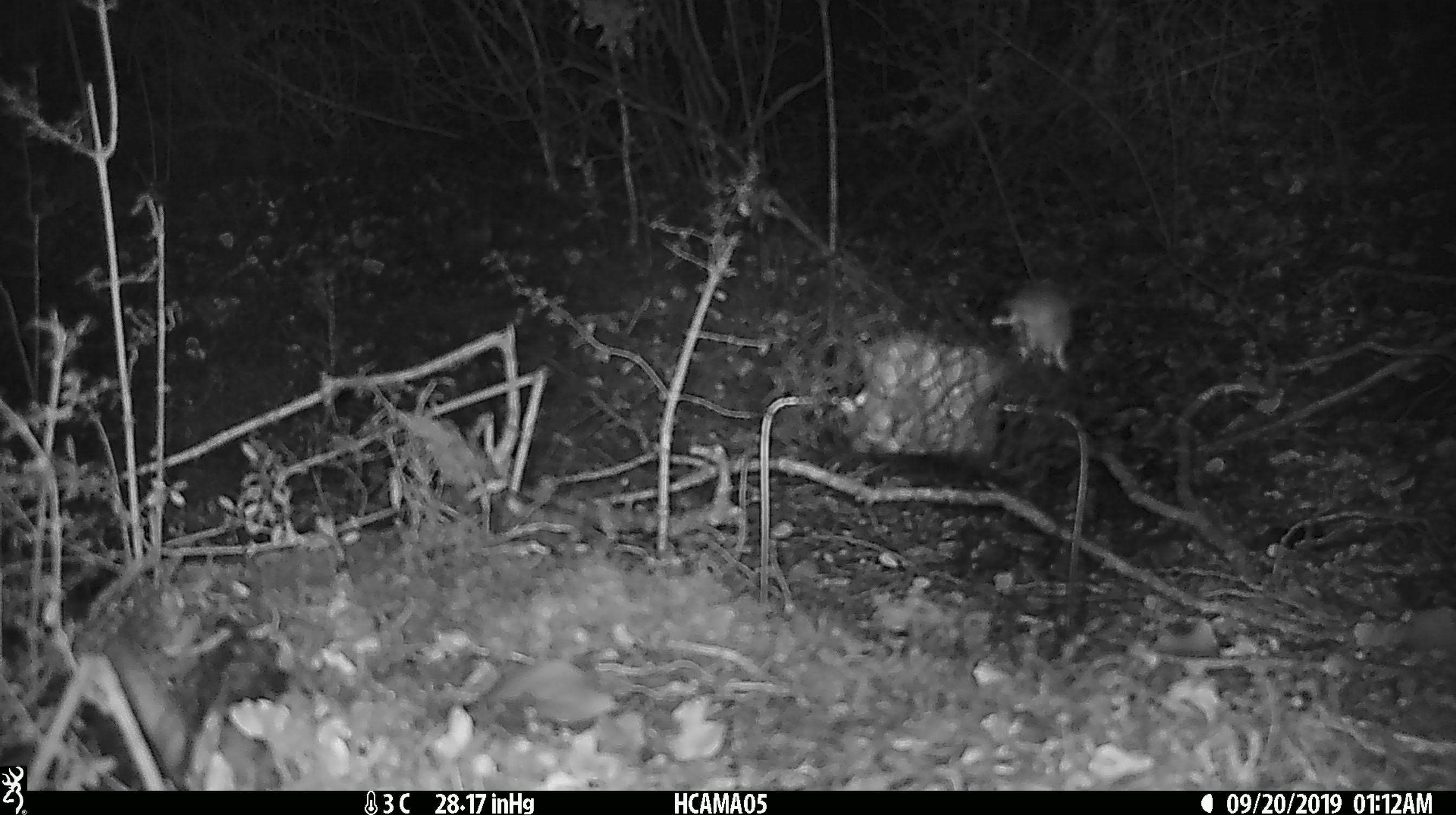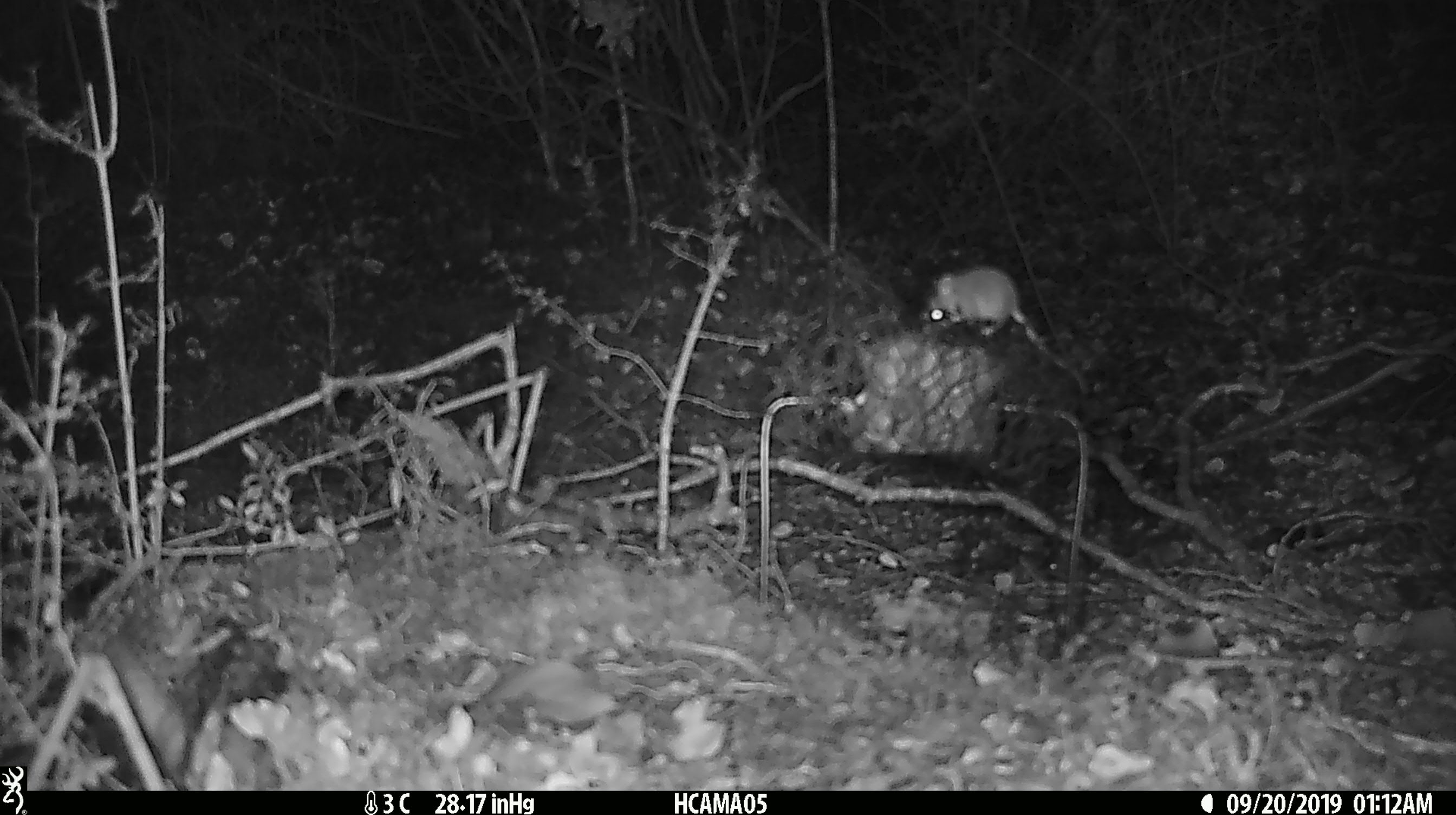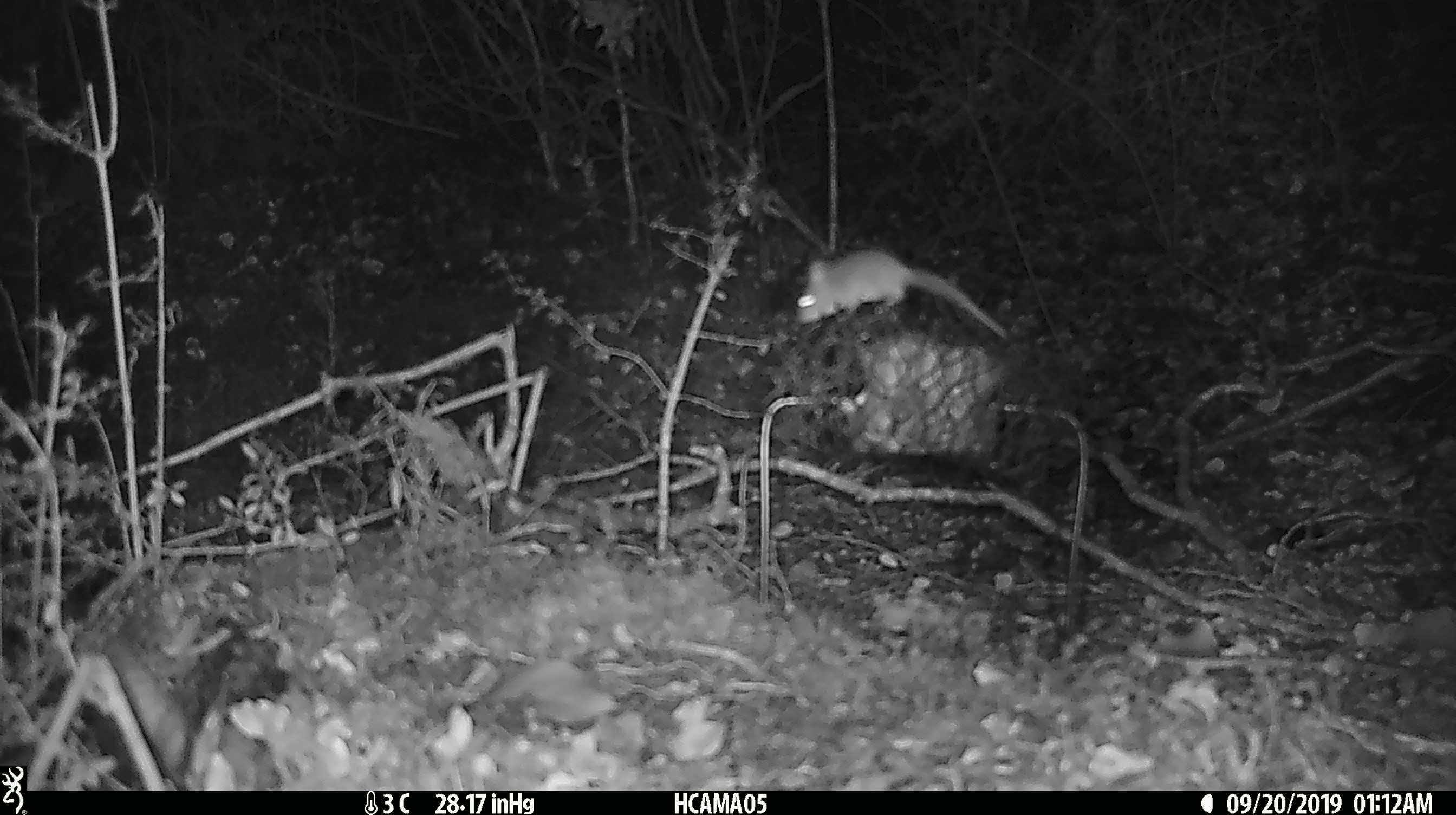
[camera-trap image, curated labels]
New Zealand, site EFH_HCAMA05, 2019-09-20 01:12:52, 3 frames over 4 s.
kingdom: Animalia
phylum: Chordata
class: Mammalia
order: Rodentia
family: Muridae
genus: Mus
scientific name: Mus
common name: mouse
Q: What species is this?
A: Mouse (Mus).